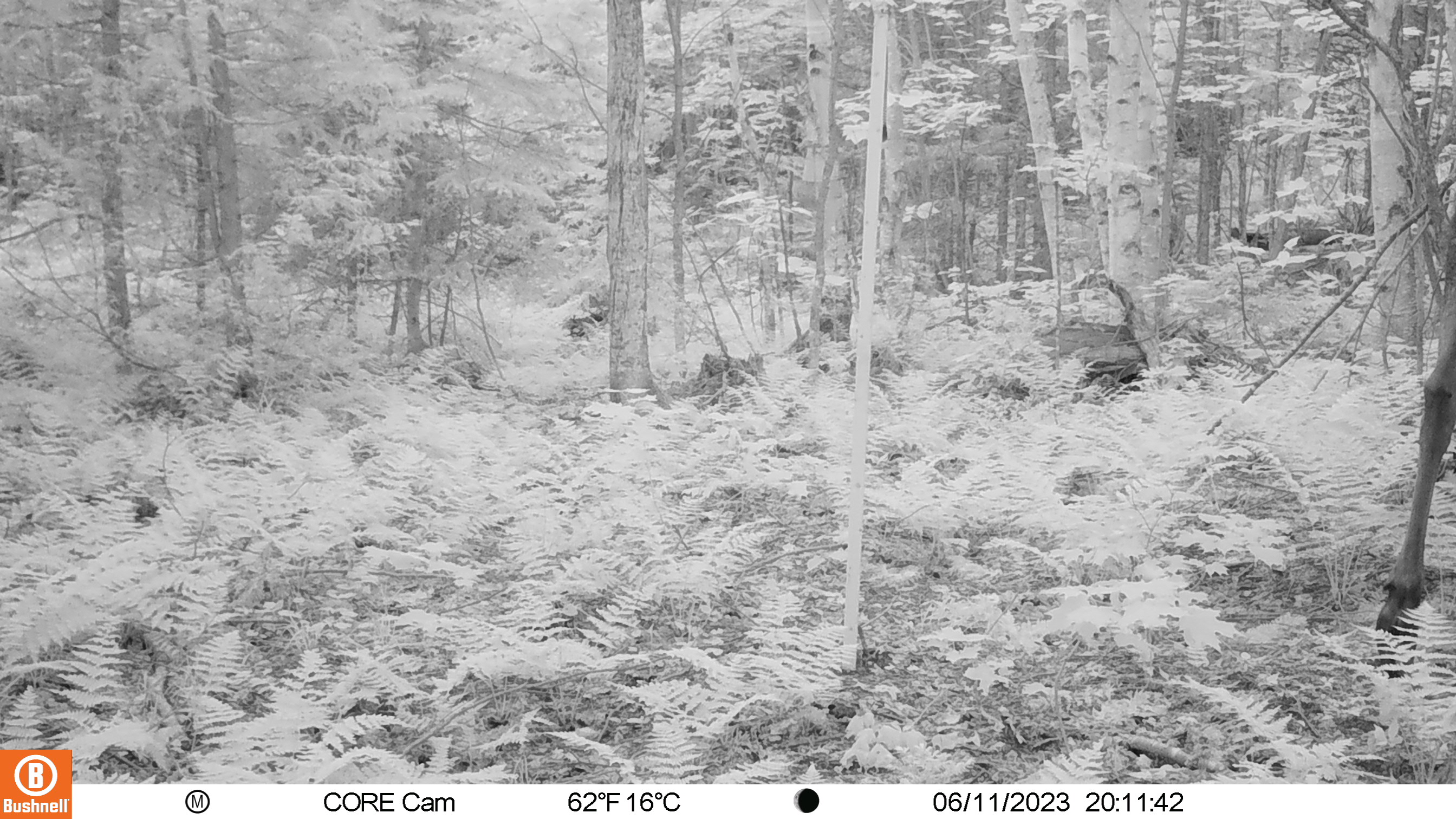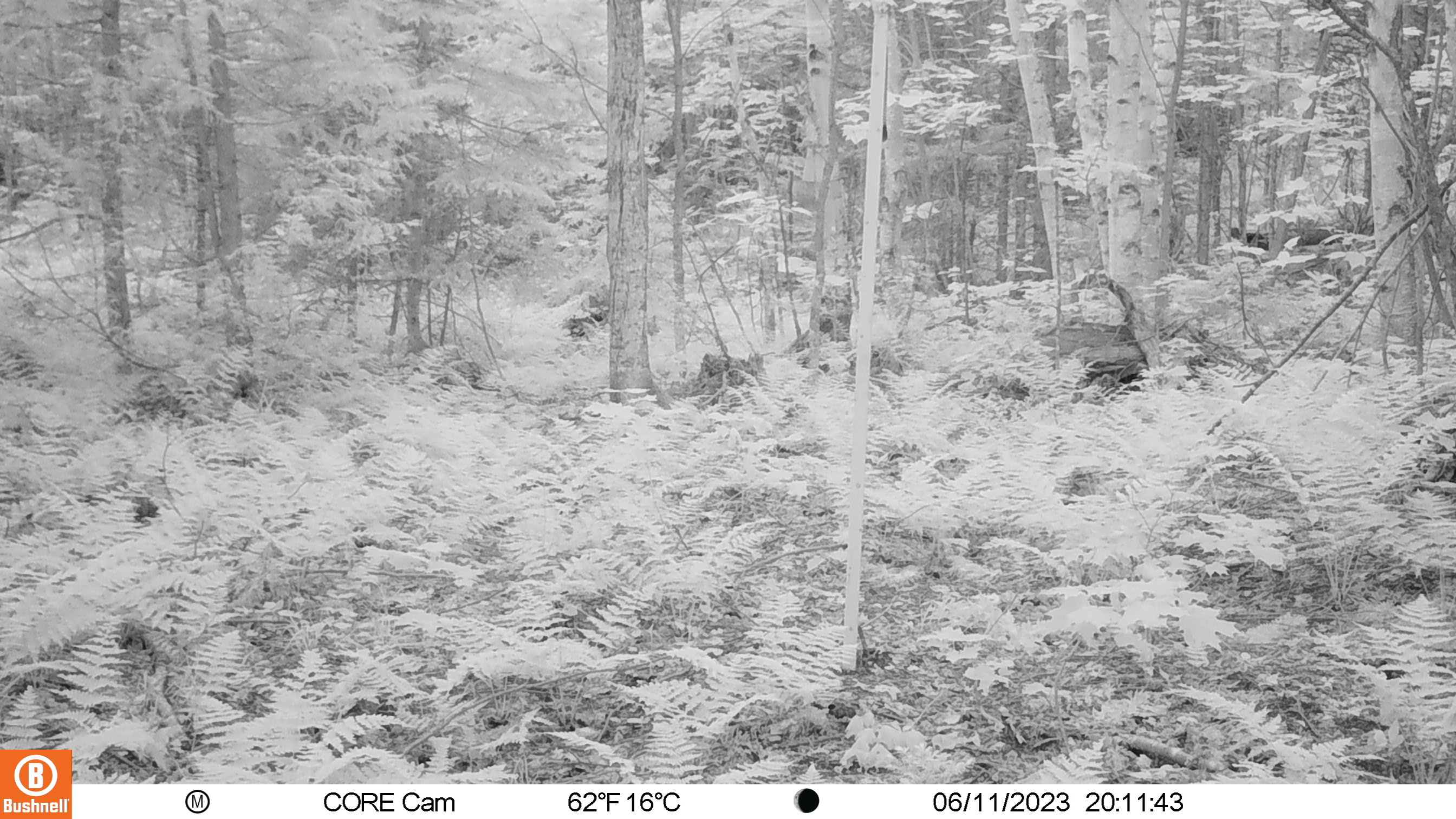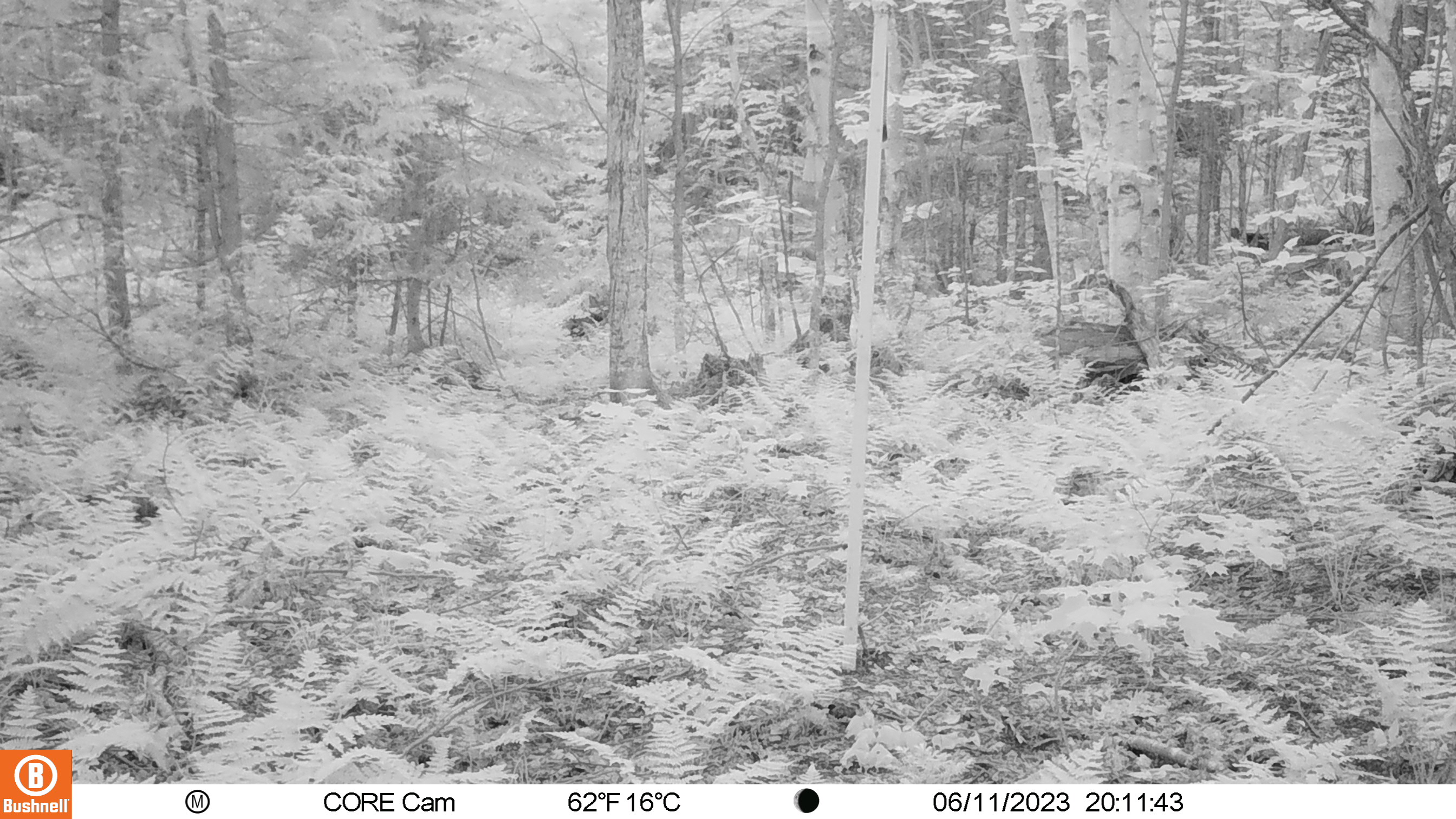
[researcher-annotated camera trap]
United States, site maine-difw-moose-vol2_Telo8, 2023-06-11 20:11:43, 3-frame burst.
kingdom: Animalia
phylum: Chordata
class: Mammalia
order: Artiodactyla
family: Cervidae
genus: Alces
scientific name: Alces alces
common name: moose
Moose (Alces alces).